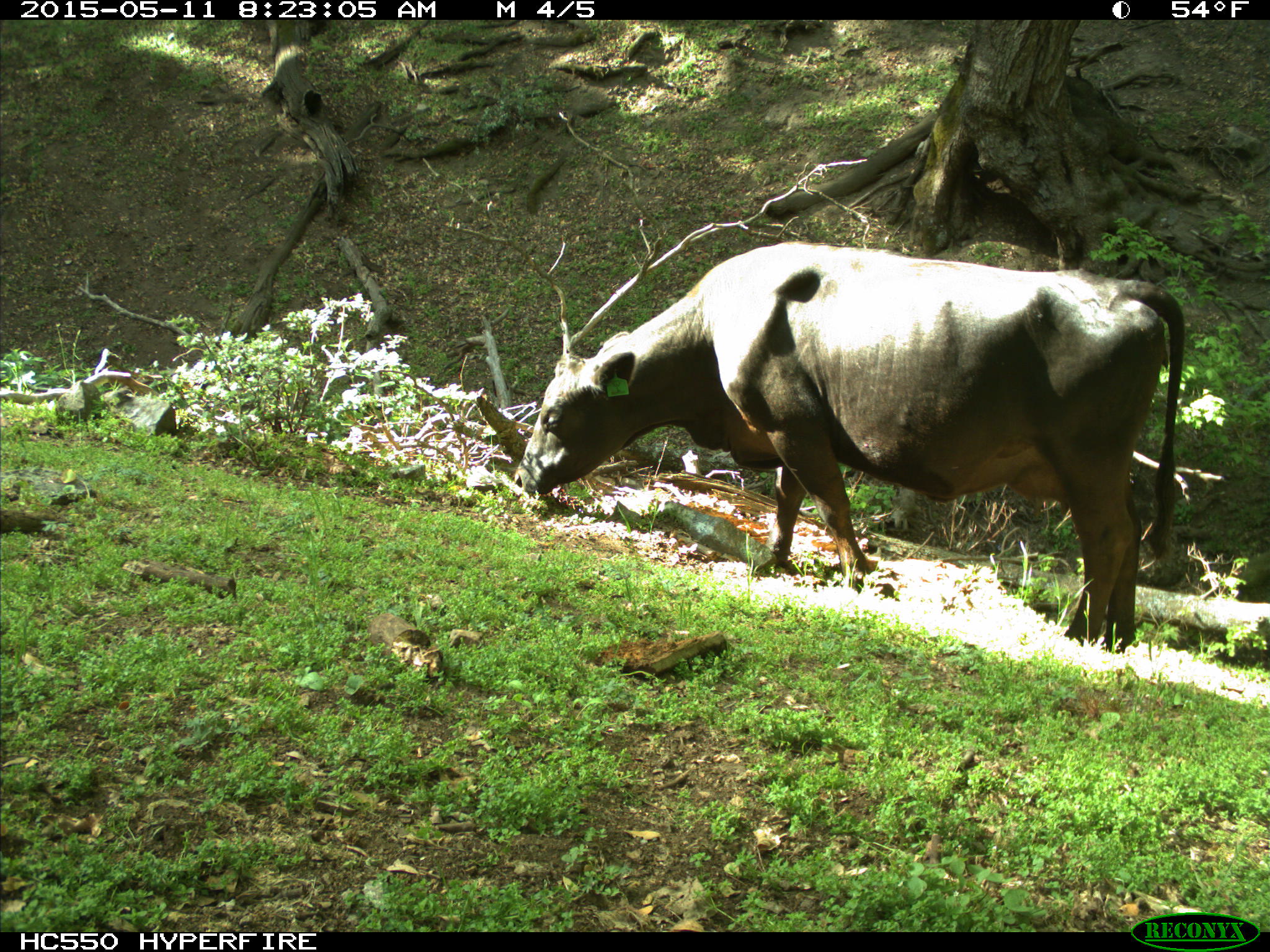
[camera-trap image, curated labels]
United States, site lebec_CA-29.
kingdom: Animalia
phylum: Chordata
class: Mammalia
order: Artiodactyla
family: Bovidae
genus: Bos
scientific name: Bos taurus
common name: domestic cow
Bos taurus (domestic cow).